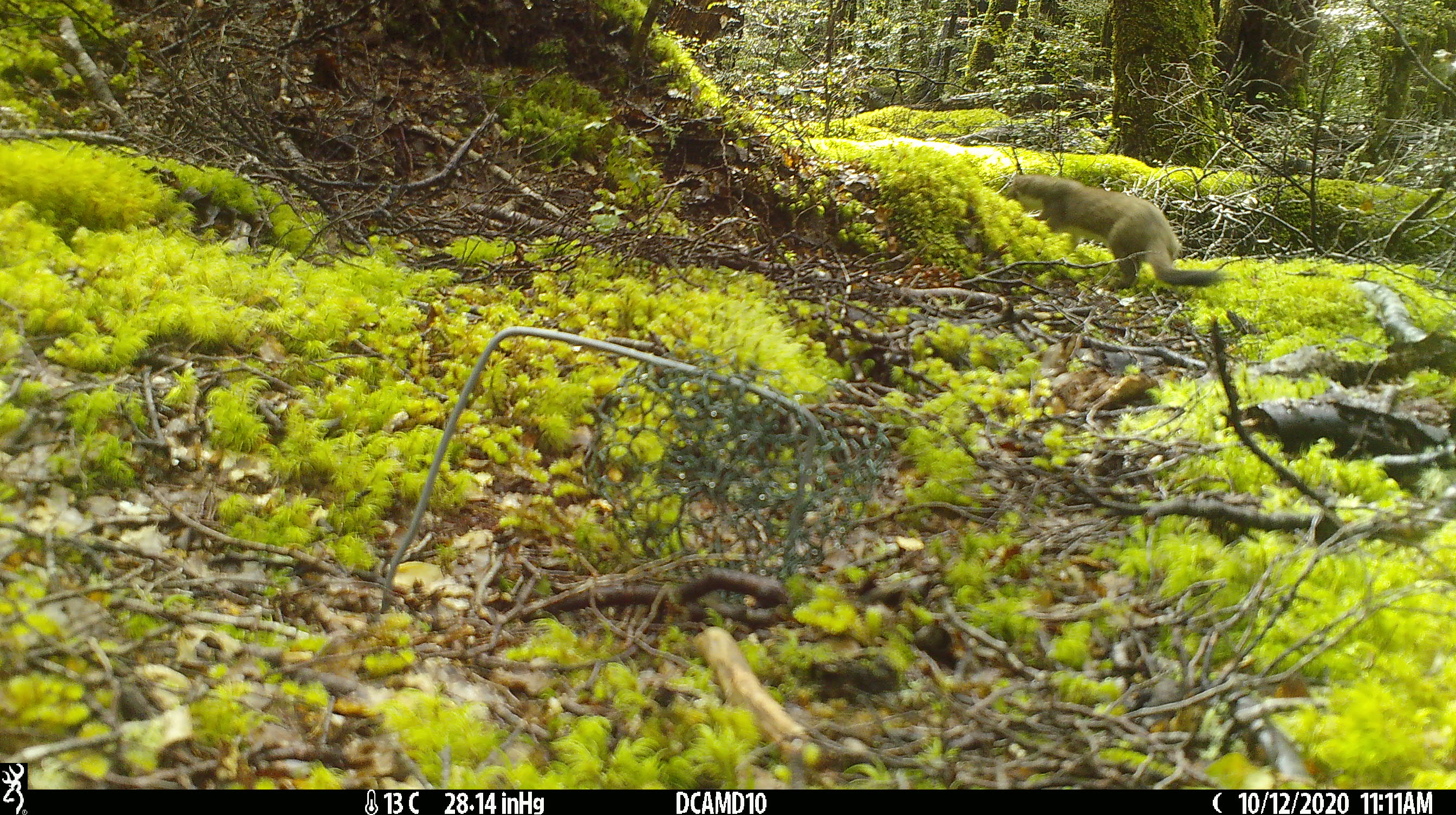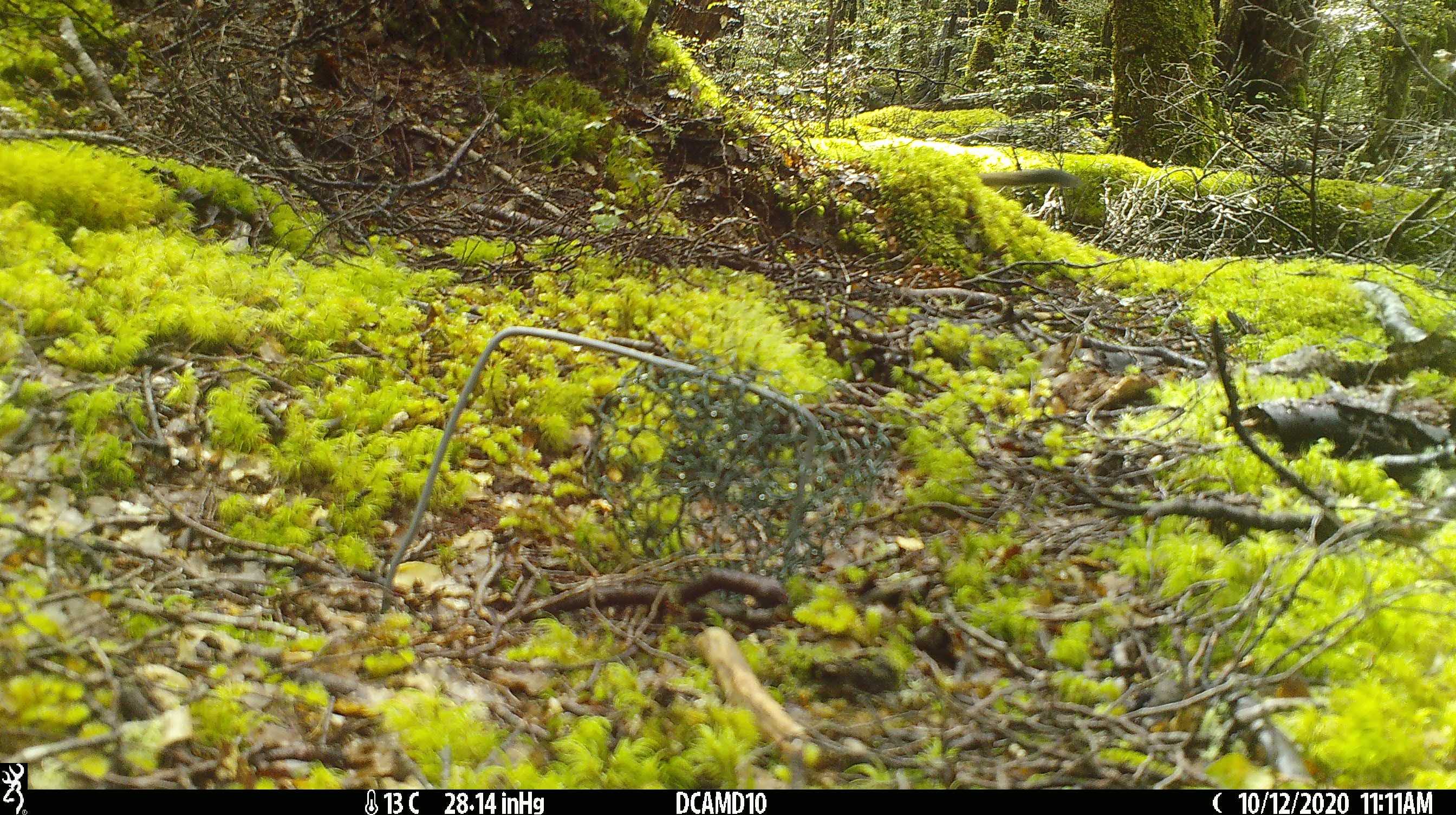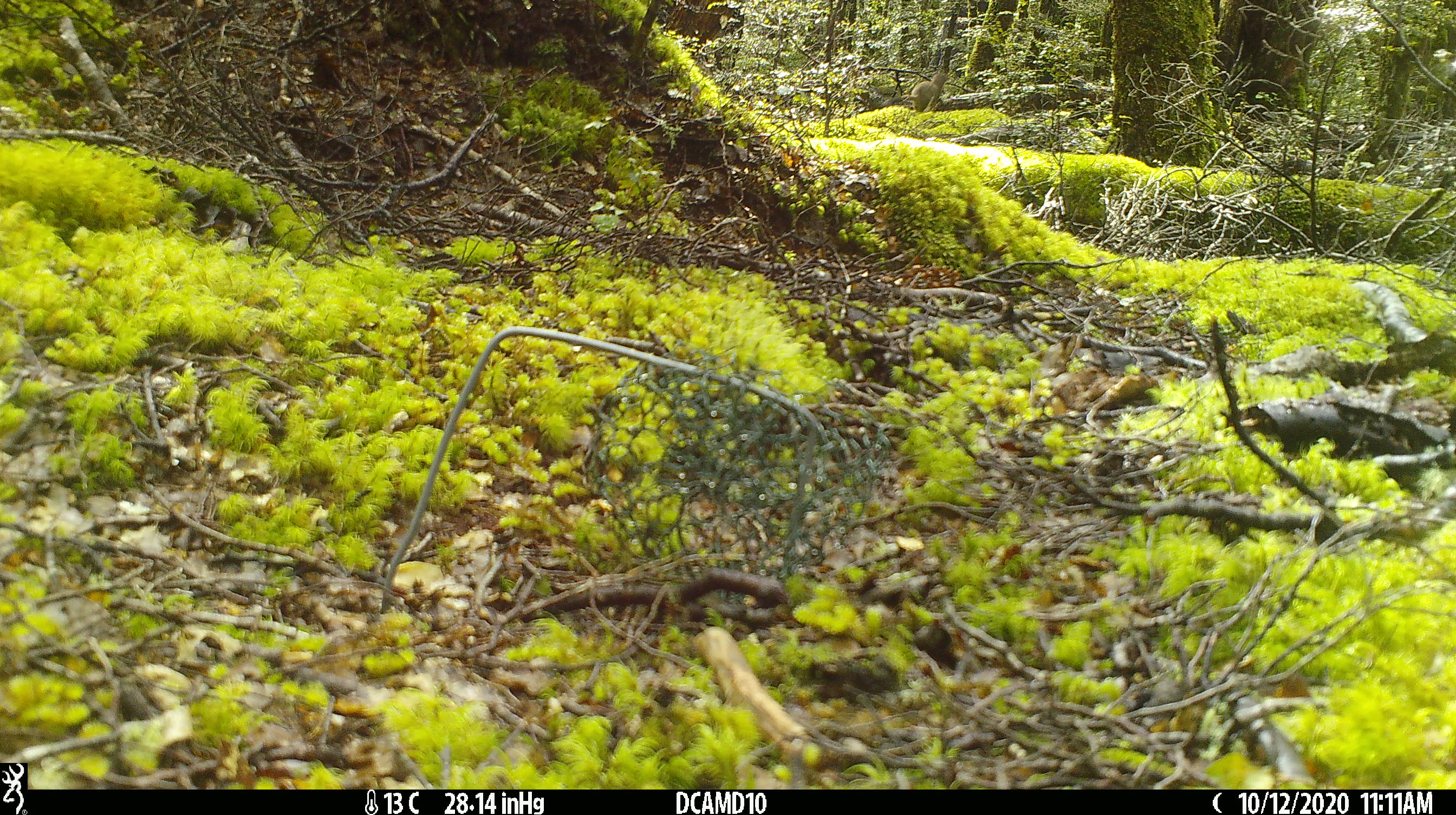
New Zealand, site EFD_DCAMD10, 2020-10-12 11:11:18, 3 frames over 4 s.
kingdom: Animalia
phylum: Chordata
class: Mammalia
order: Carnivora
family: Mustelidae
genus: Mustela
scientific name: Mustela erminea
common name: stoat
Stoat (Mustela erminea).